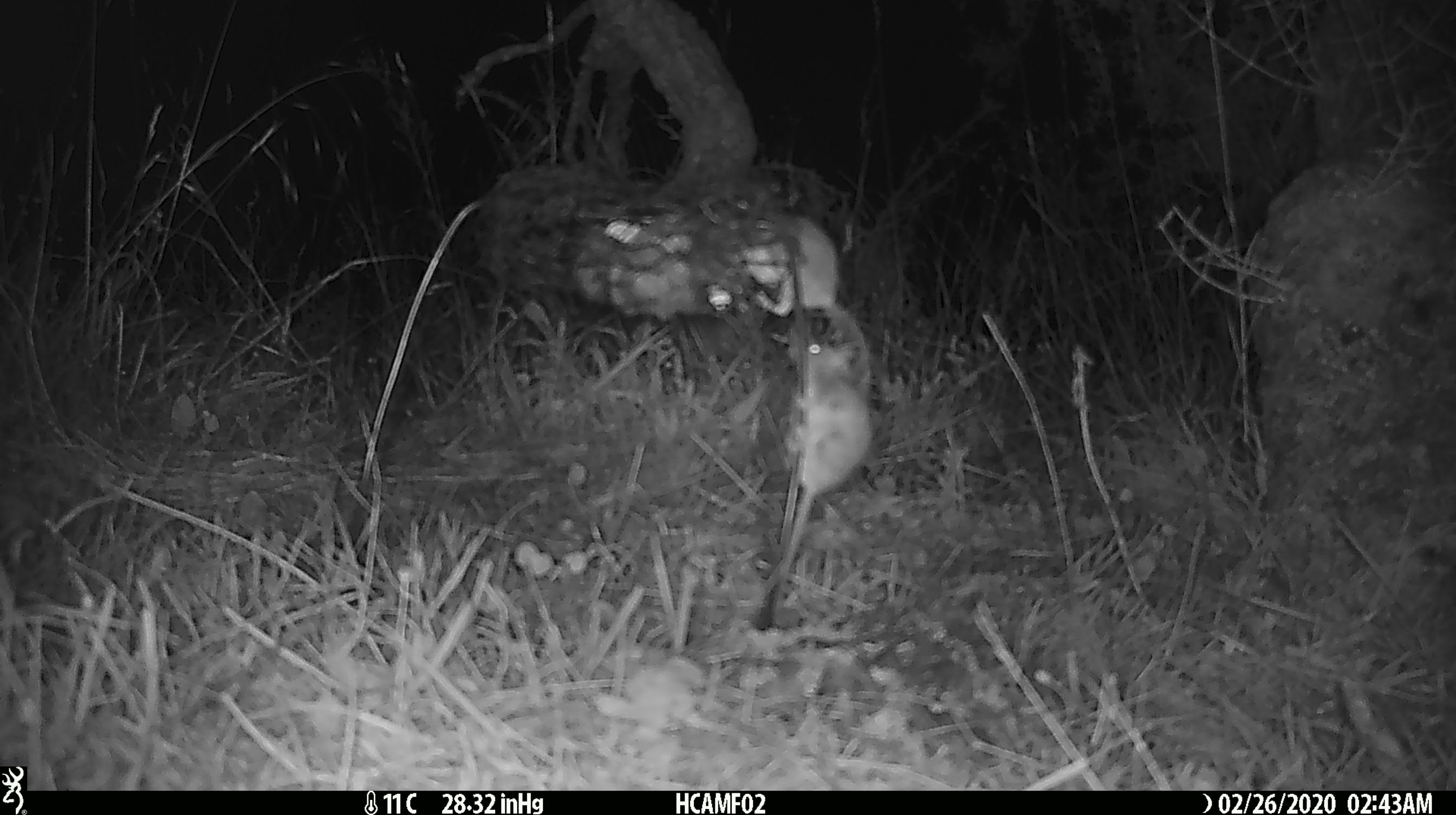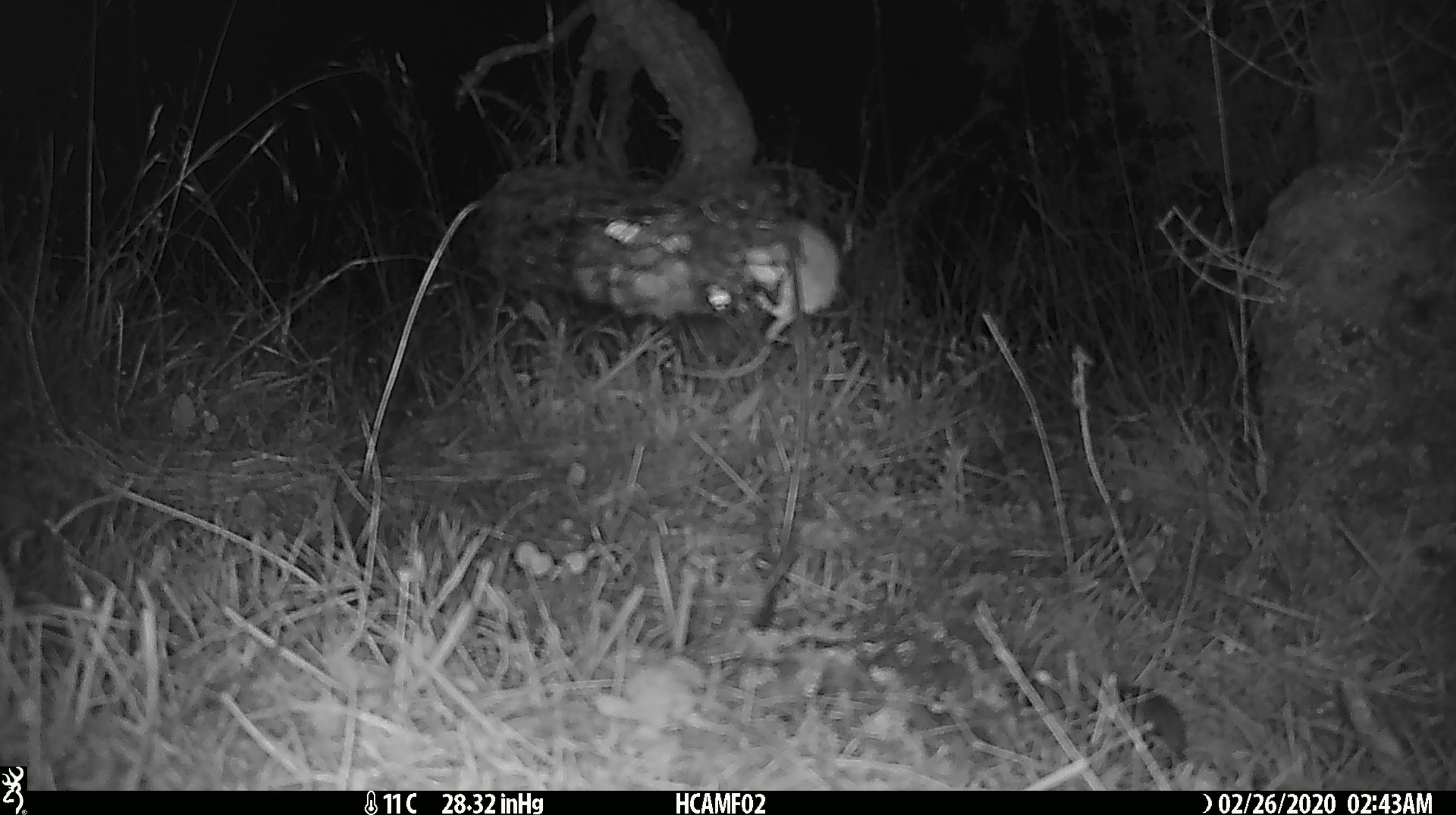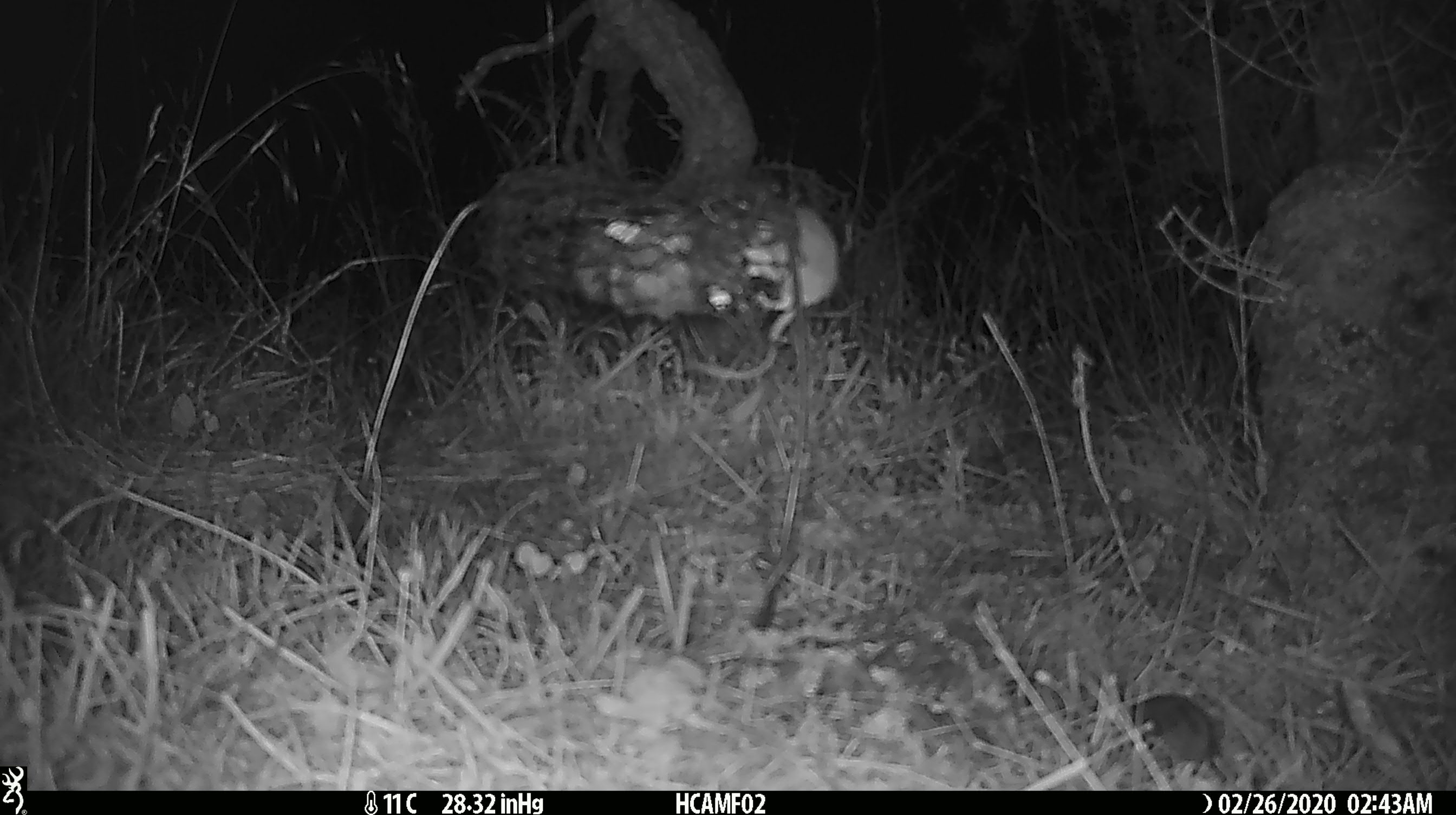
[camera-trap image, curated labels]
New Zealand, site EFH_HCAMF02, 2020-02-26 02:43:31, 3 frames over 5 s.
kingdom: Animalia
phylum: Chordata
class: Mammalia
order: Rodentia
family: Muridae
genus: Mus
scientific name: Mus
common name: mouse